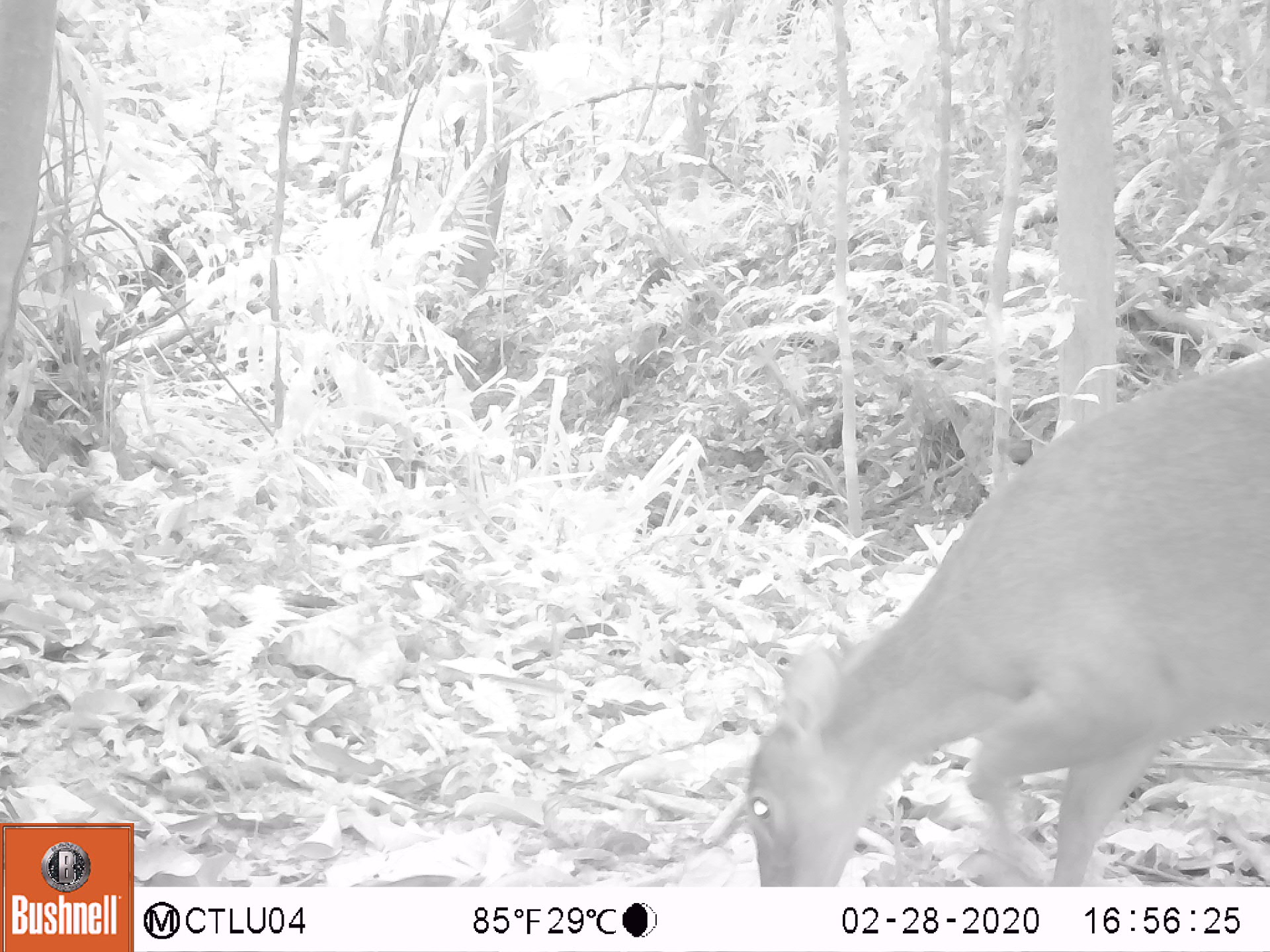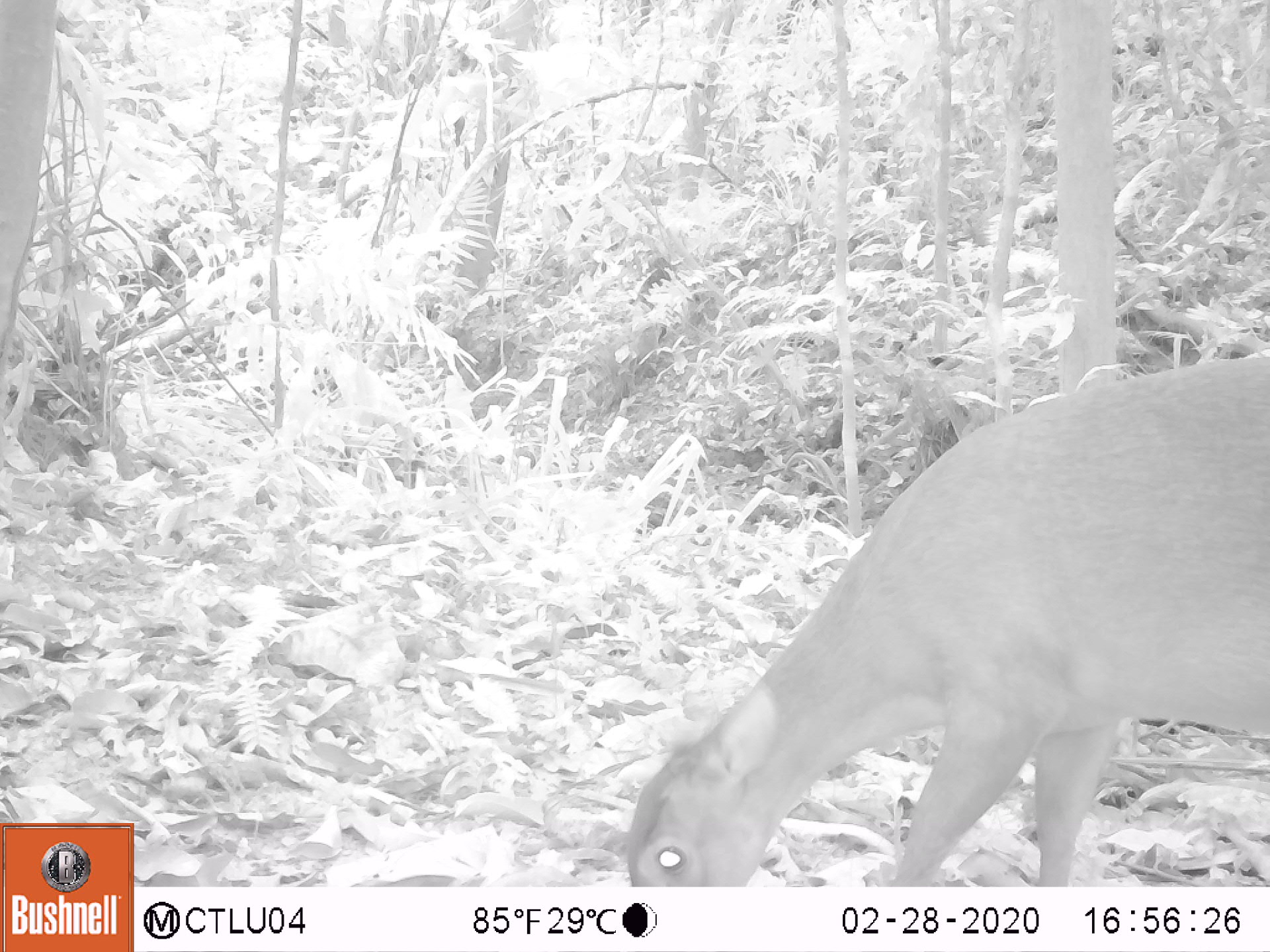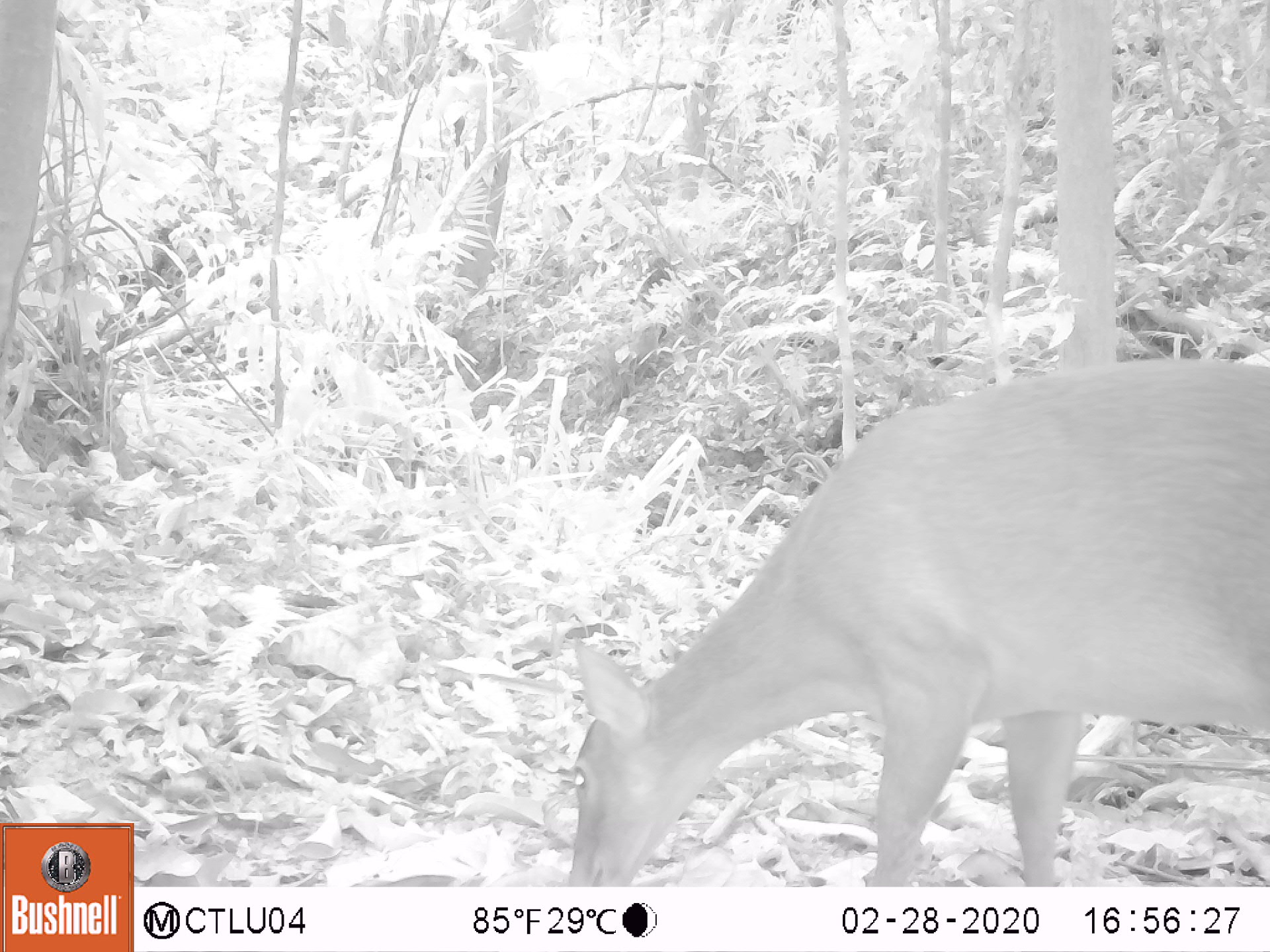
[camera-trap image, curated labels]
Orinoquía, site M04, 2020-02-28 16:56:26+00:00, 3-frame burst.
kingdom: Animalia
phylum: Chordata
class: Mammalia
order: Artiodactyla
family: Cervidae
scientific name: Cervidae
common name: deer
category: unknown cervid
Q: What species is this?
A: Unknown cervid (deer) (Cervidae).